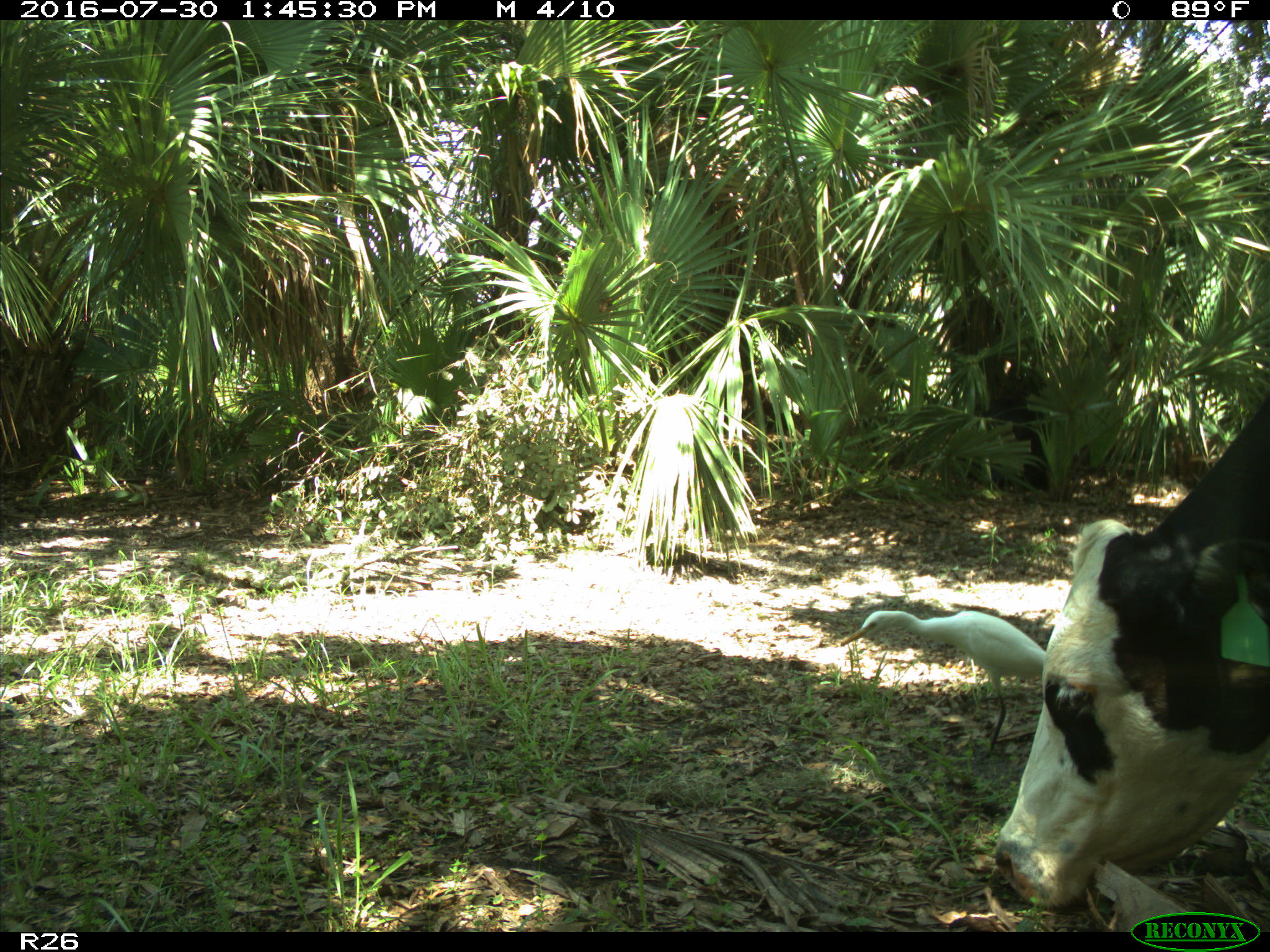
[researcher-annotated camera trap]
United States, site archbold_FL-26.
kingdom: Animalia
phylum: Chordata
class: Mammalia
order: Artiodactyla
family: Bovidae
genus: Bos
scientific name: Bos taurus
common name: domestic cow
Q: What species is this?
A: Bos taurus (domestic cow).